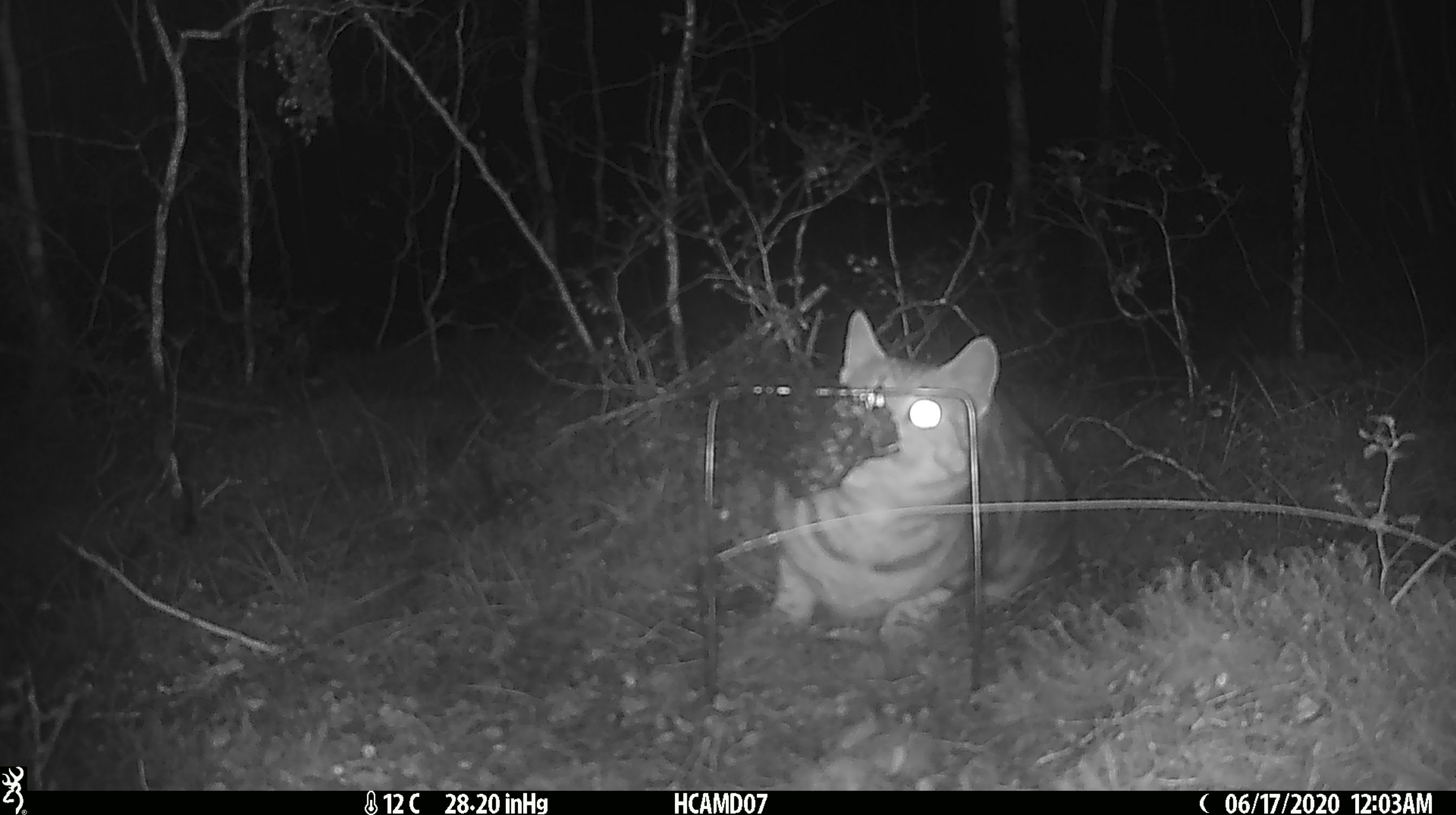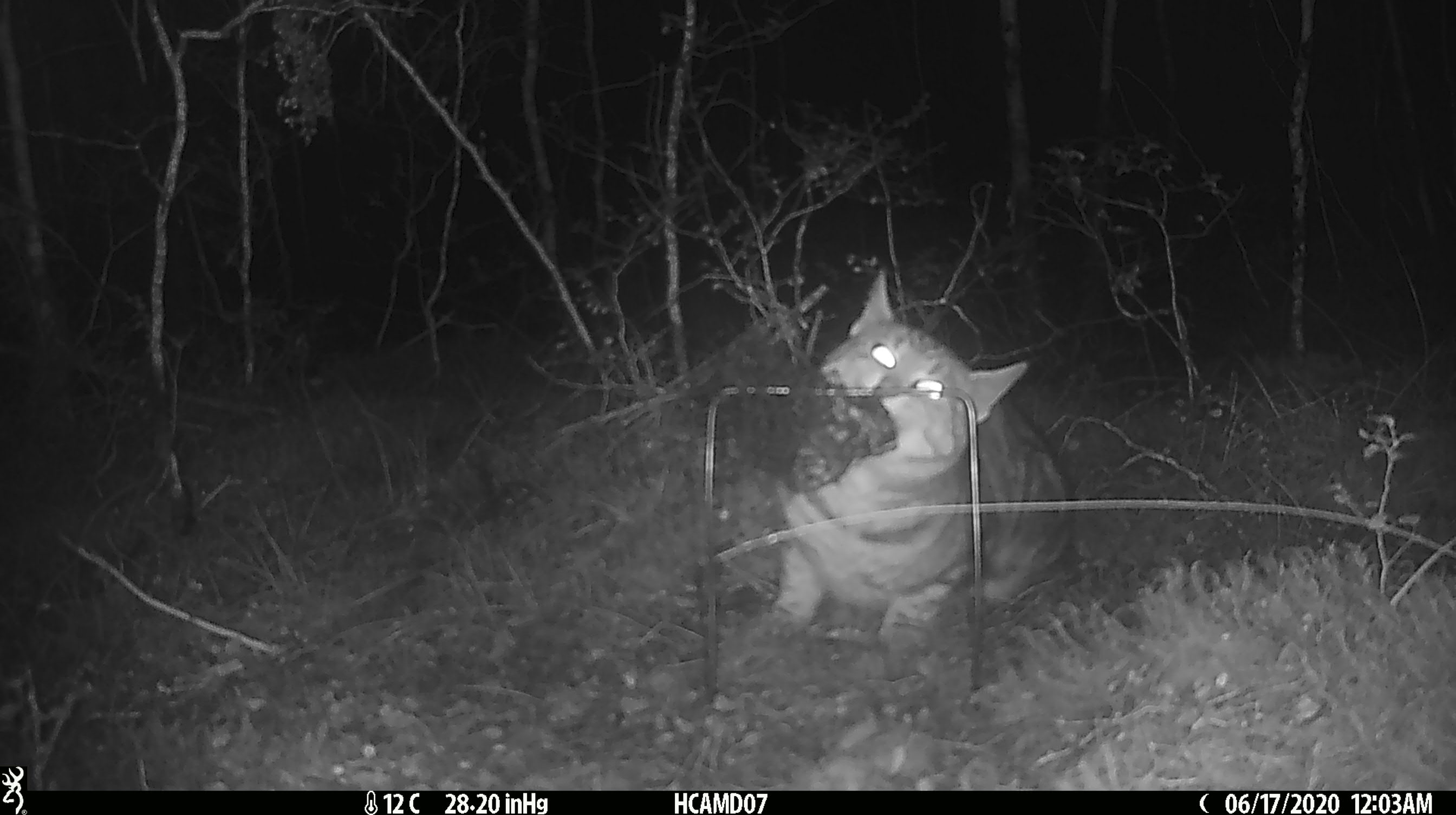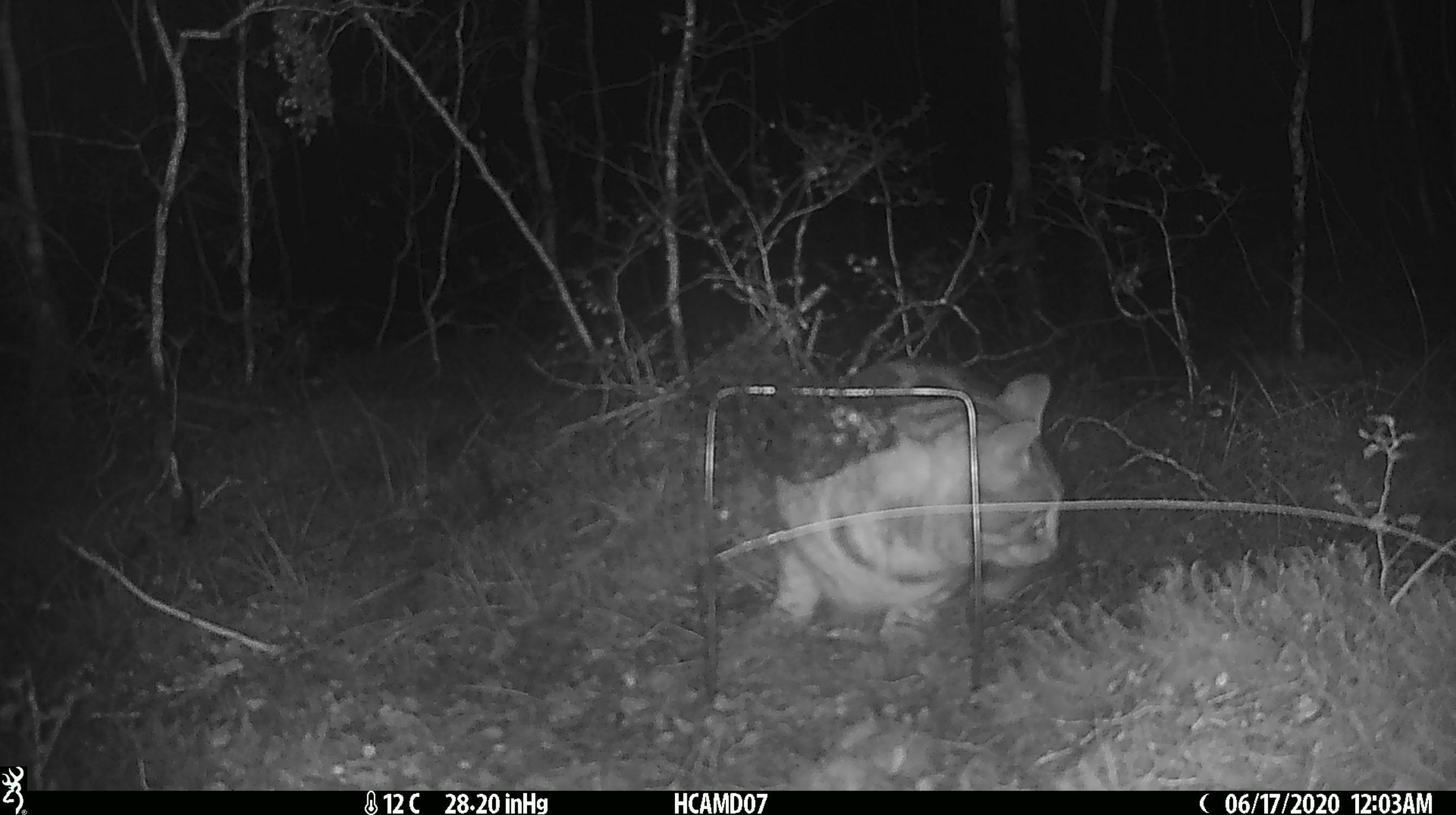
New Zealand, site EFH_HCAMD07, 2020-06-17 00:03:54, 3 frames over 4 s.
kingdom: Animalia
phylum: Chordata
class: Mammalia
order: Carnivora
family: Felidae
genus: Felis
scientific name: Felis catus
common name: domestic cat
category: cat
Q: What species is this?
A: Cat (domestic cat) (Felis catus).